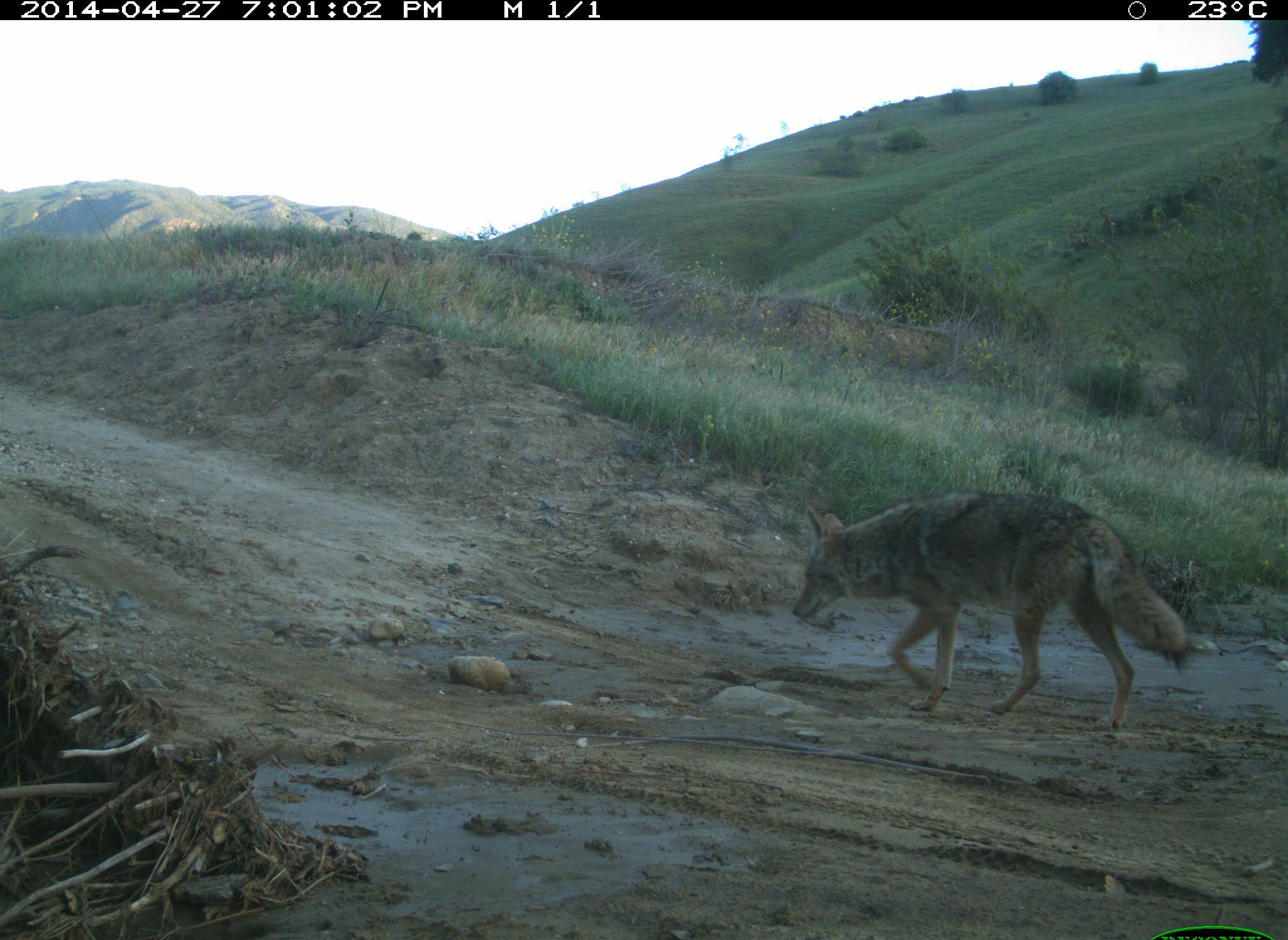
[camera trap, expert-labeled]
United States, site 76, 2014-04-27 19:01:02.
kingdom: Animalia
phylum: Chordata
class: Mammalia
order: Carnivora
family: Canidae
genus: Canis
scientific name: Canis latrans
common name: coyote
Coyote (Canis latrans).